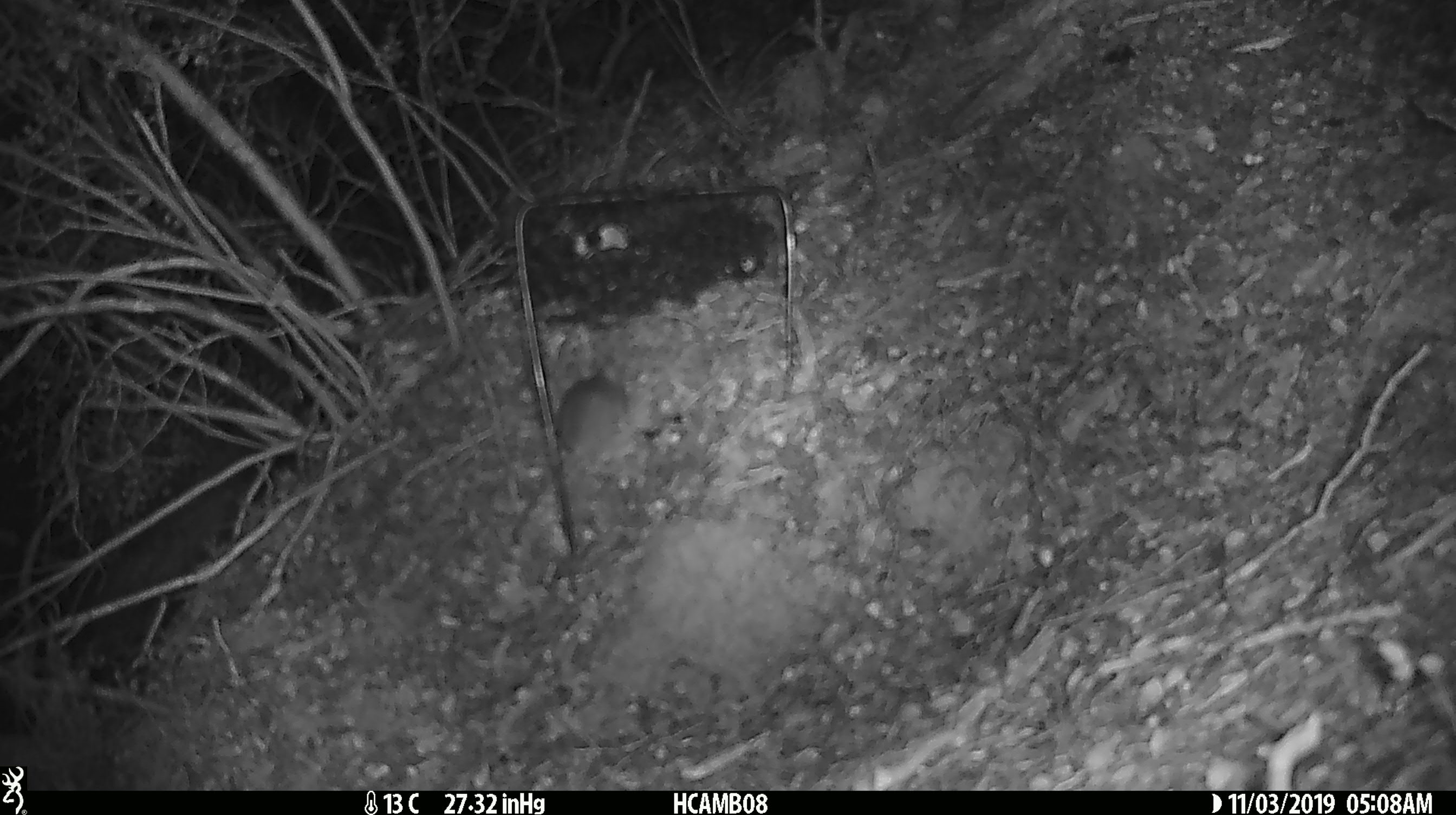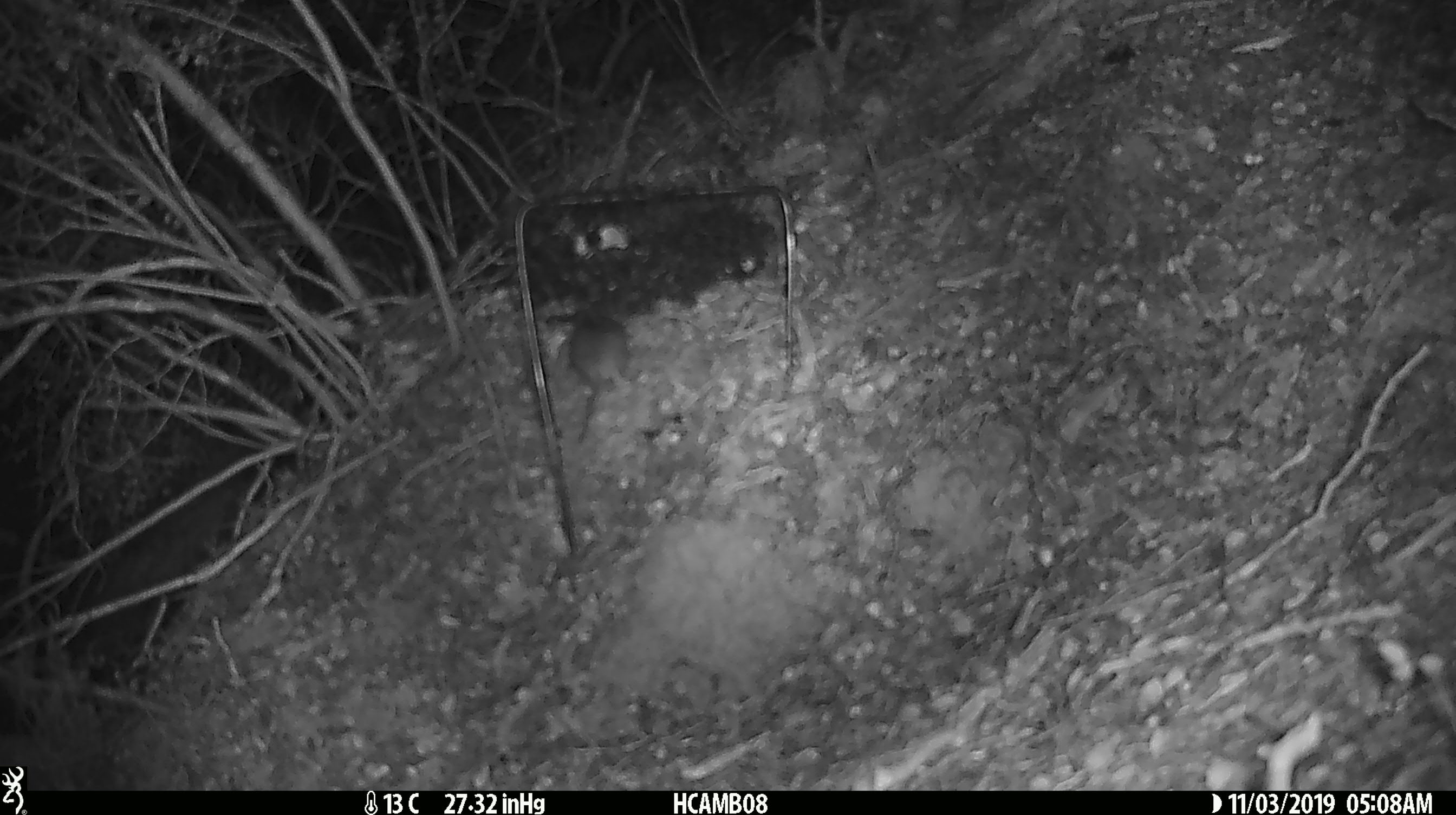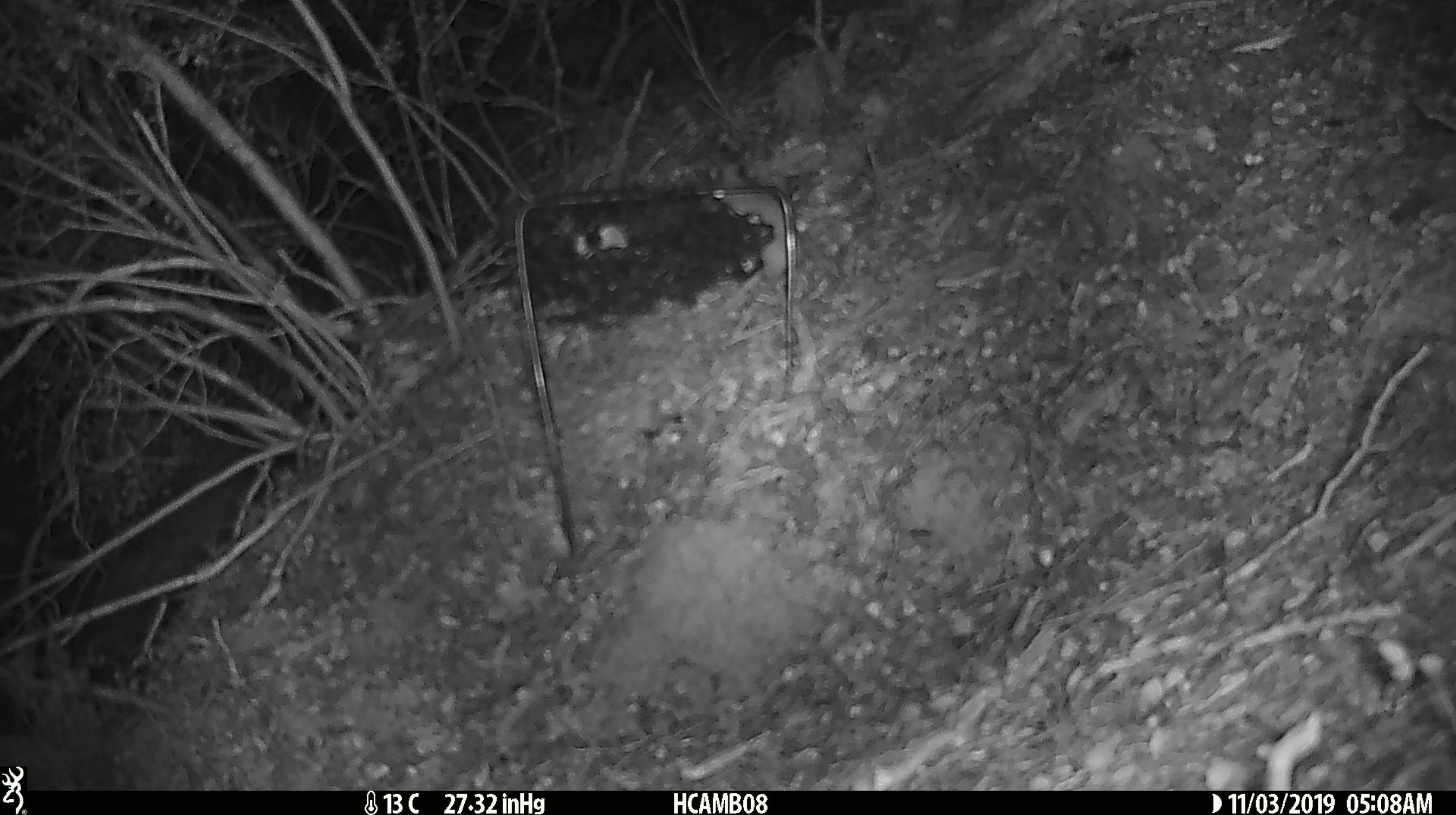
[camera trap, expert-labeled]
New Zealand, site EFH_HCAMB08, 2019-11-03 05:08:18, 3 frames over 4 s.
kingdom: Animalia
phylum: Chordata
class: Mammalia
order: Rodentia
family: Muridae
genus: Mus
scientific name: Mus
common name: mouse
Mouse (Mus).